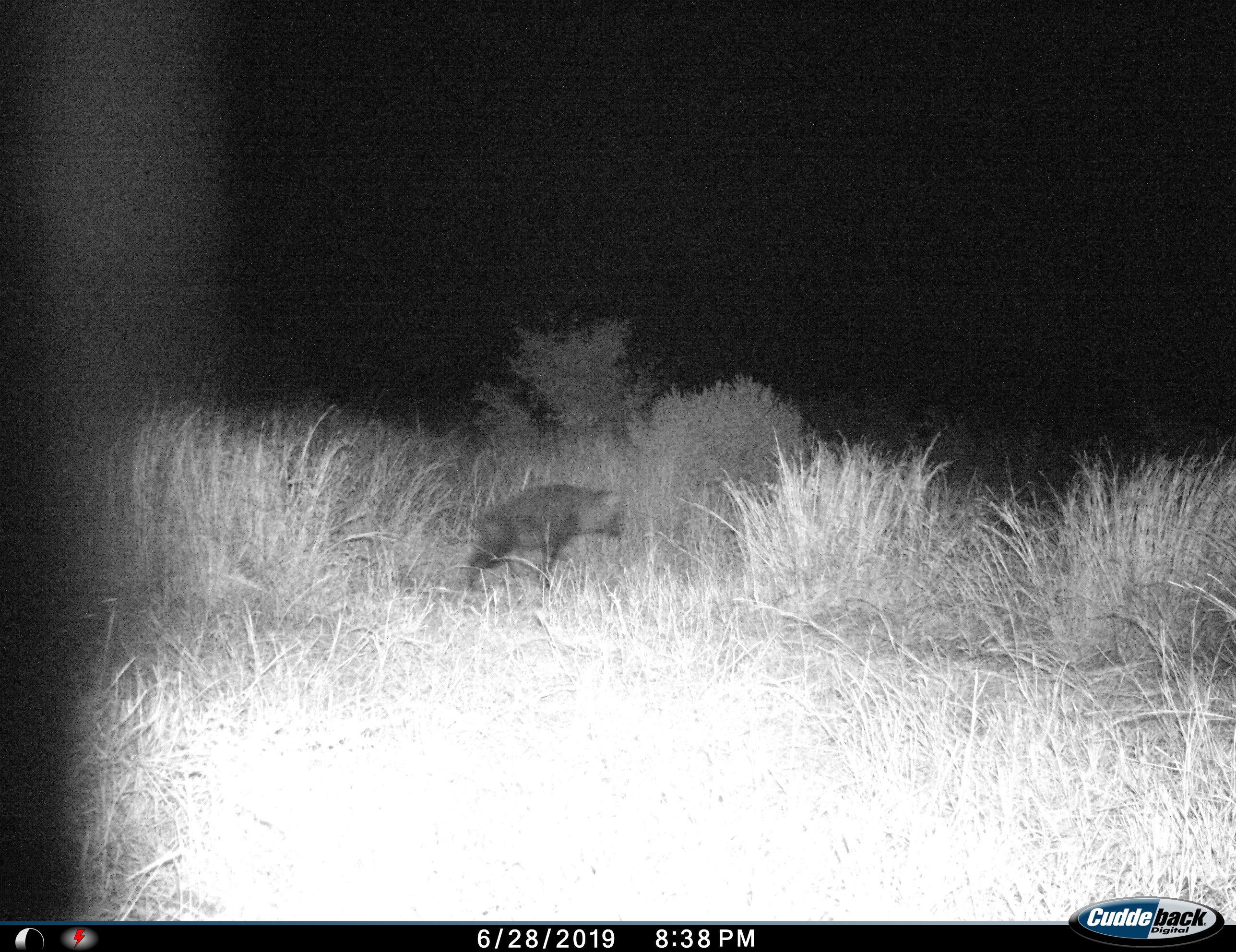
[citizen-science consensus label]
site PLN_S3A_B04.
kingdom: Animalia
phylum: Chordata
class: Mammalia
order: Carnivora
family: Hyaenidae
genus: Parahyaena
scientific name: Parahyaena brunnea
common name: brown hyena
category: hyenabrown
Hyenabrown (brown hyena) (Parahyaena brunnea), count 1. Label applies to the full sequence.